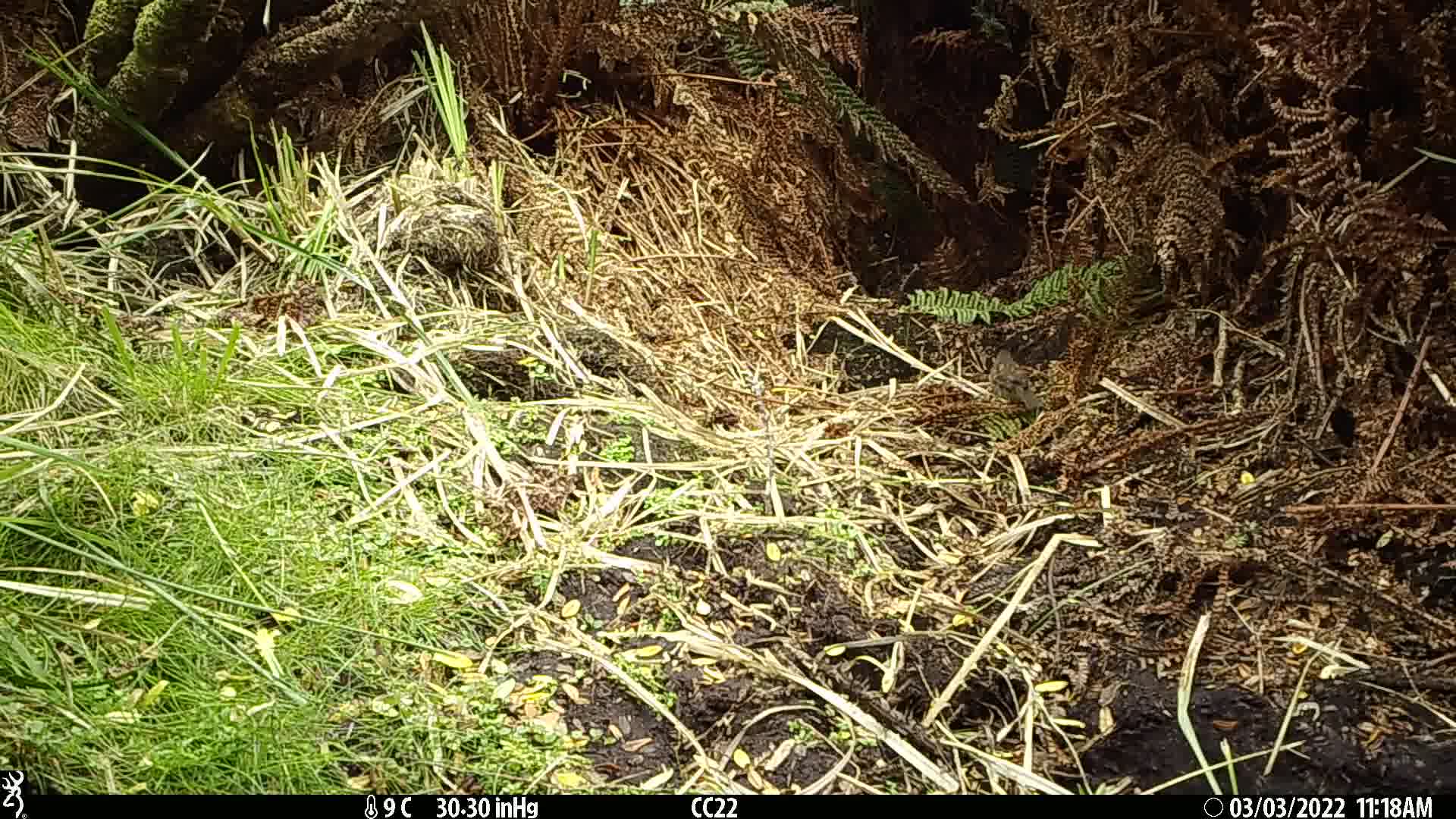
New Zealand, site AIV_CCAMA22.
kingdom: Animalia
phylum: Chordata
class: Aves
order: Passeriformes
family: Prunellidae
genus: Prunella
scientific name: Prunella modularis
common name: dunnock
Dunnock (Prunella modularis).